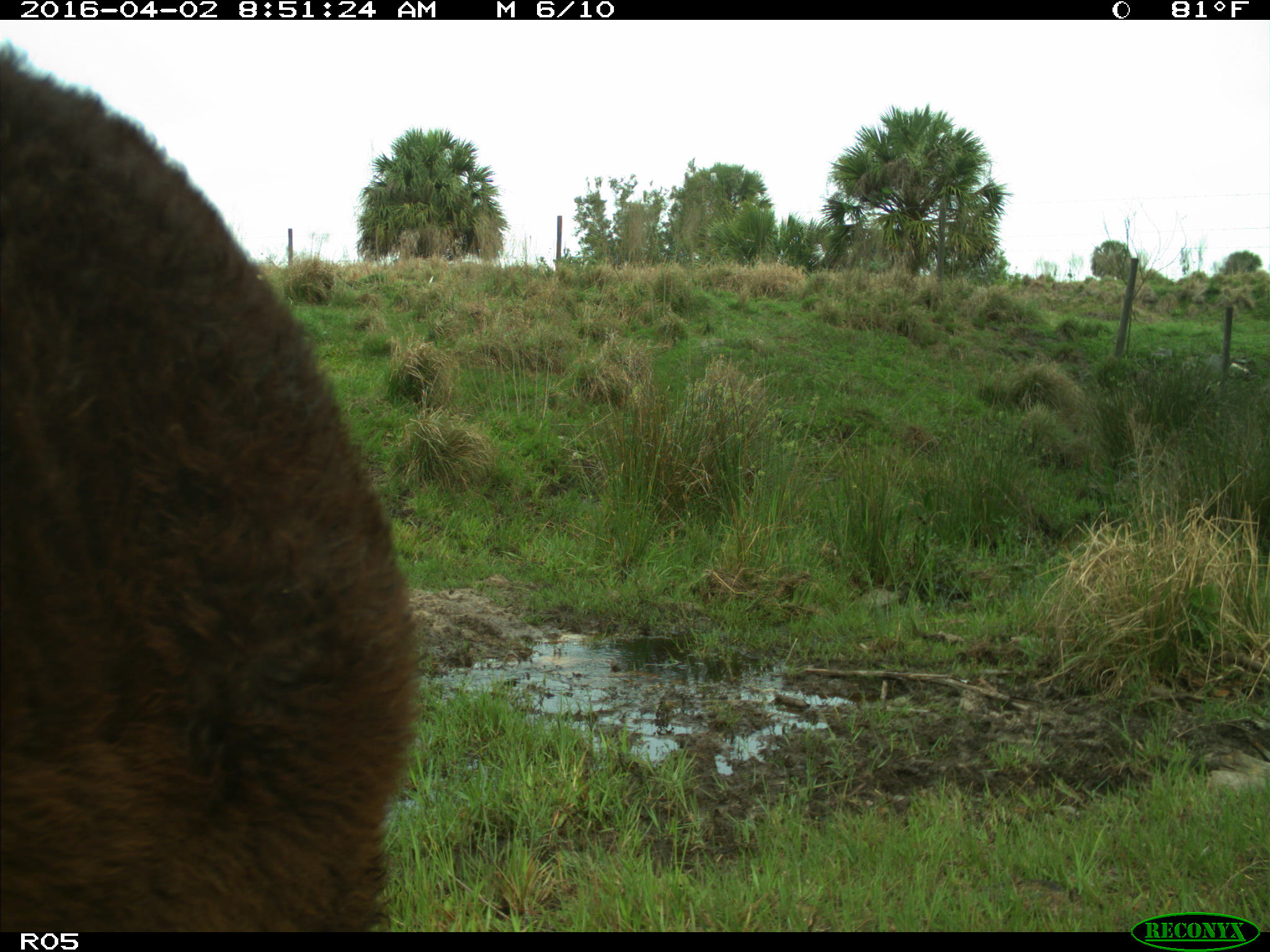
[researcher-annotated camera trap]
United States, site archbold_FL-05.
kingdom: Animalia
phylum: Chordata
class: Mammalia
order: Artiodactyla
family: Bovidae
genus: Bos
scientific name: Bos taurus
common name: domestic cow